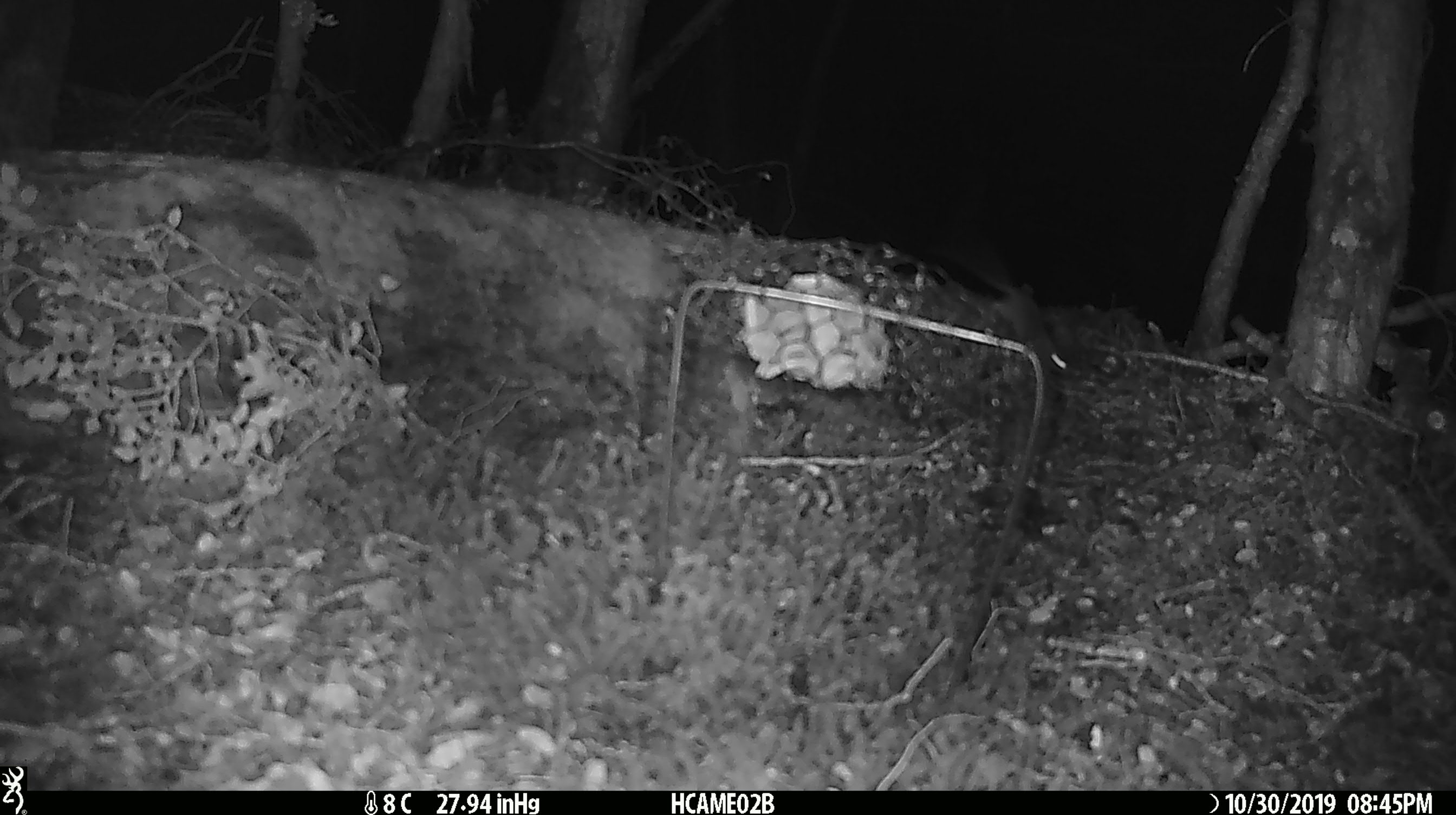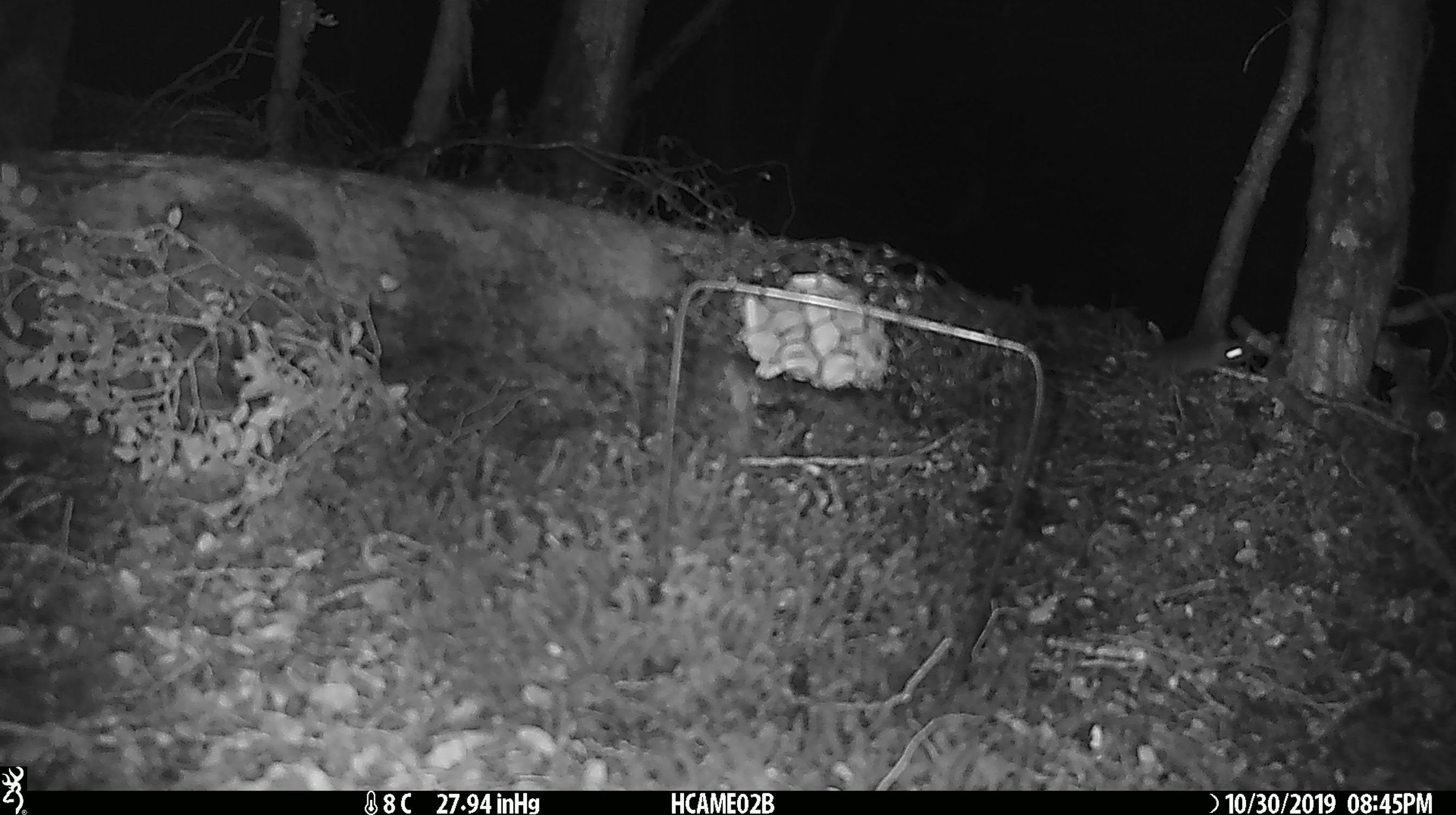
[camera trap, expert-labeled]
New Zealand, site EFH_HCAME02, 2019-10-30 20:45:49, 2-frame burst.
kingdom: Animalia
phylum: Chordata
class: Mammalia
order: Rodentia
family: Muridae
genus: Mus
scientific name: Mus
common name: mouse